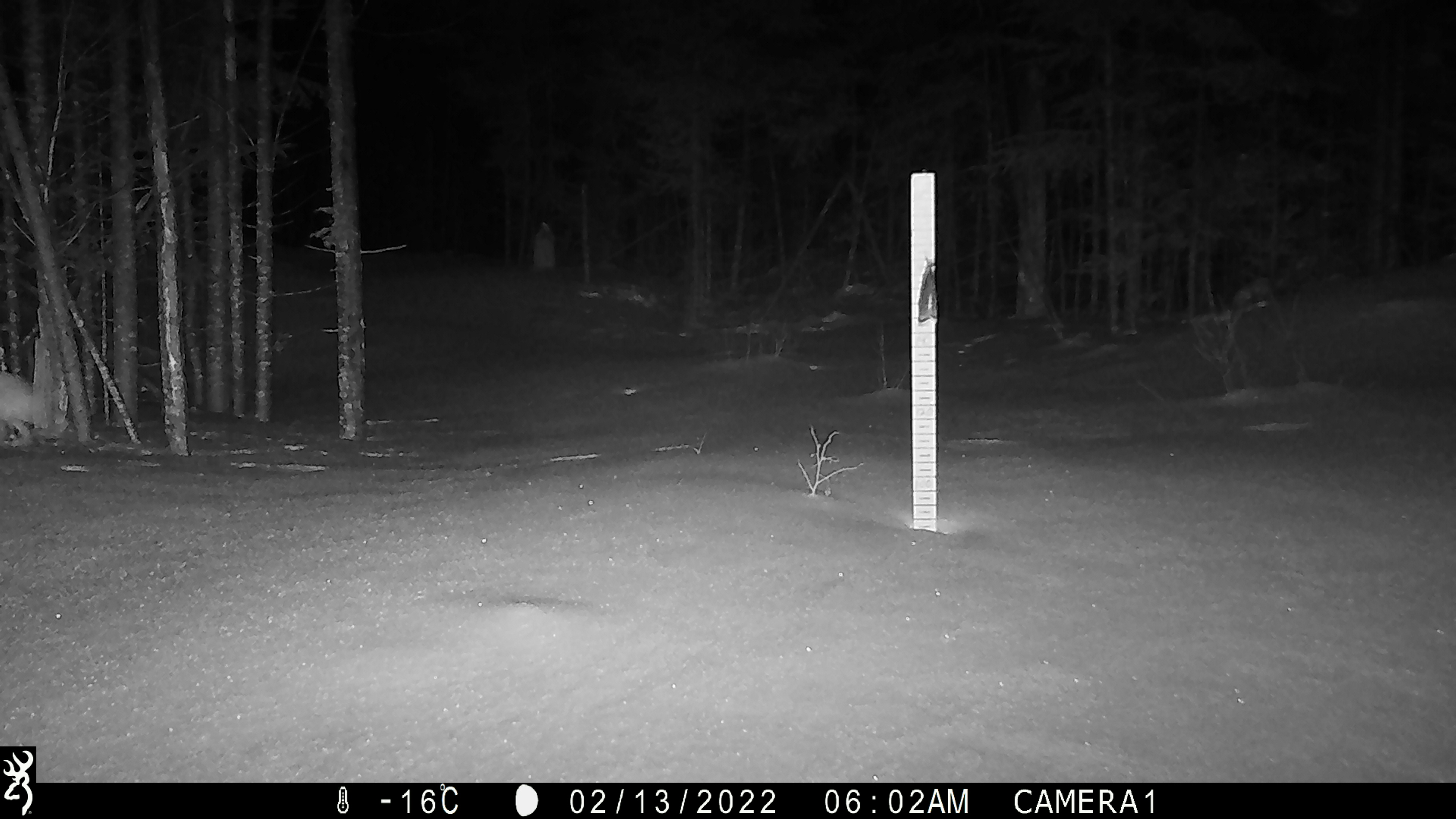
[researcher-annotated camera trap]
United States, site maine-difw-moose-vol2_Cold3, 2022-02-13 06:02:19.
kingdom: Animalia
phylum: Chordata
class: Mammalia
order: Lagomorpha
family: Leporidae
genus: Lepus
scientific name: Lepus americanus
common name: snowshoe hare